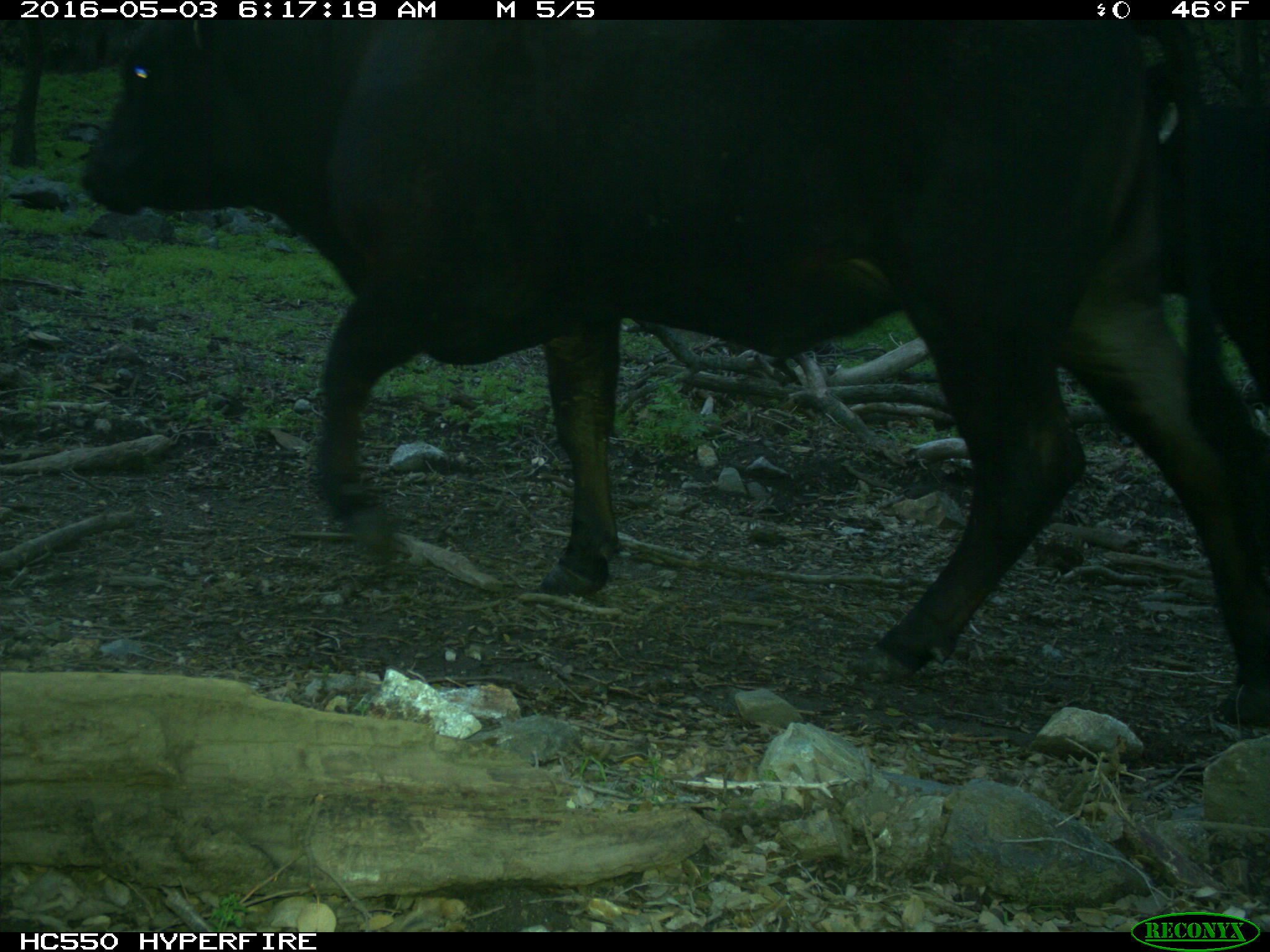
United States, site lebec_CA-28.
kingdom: Animalia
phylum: Chordata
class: Mammalia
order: Artiodactyla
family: Bovidae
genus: Bos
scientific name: Bos taurus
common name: domestic cow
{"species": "Bos taurus (domestic cow)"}